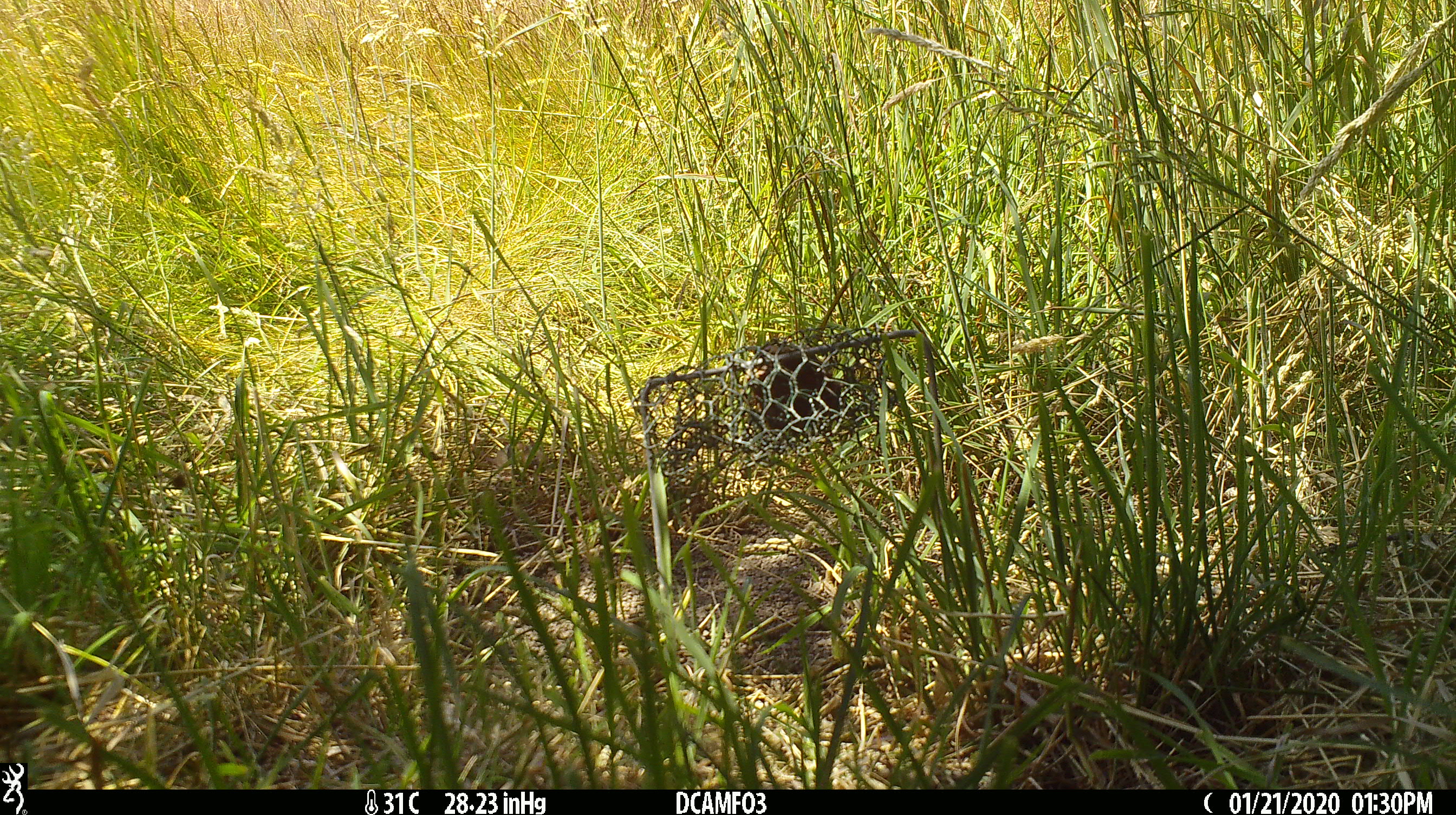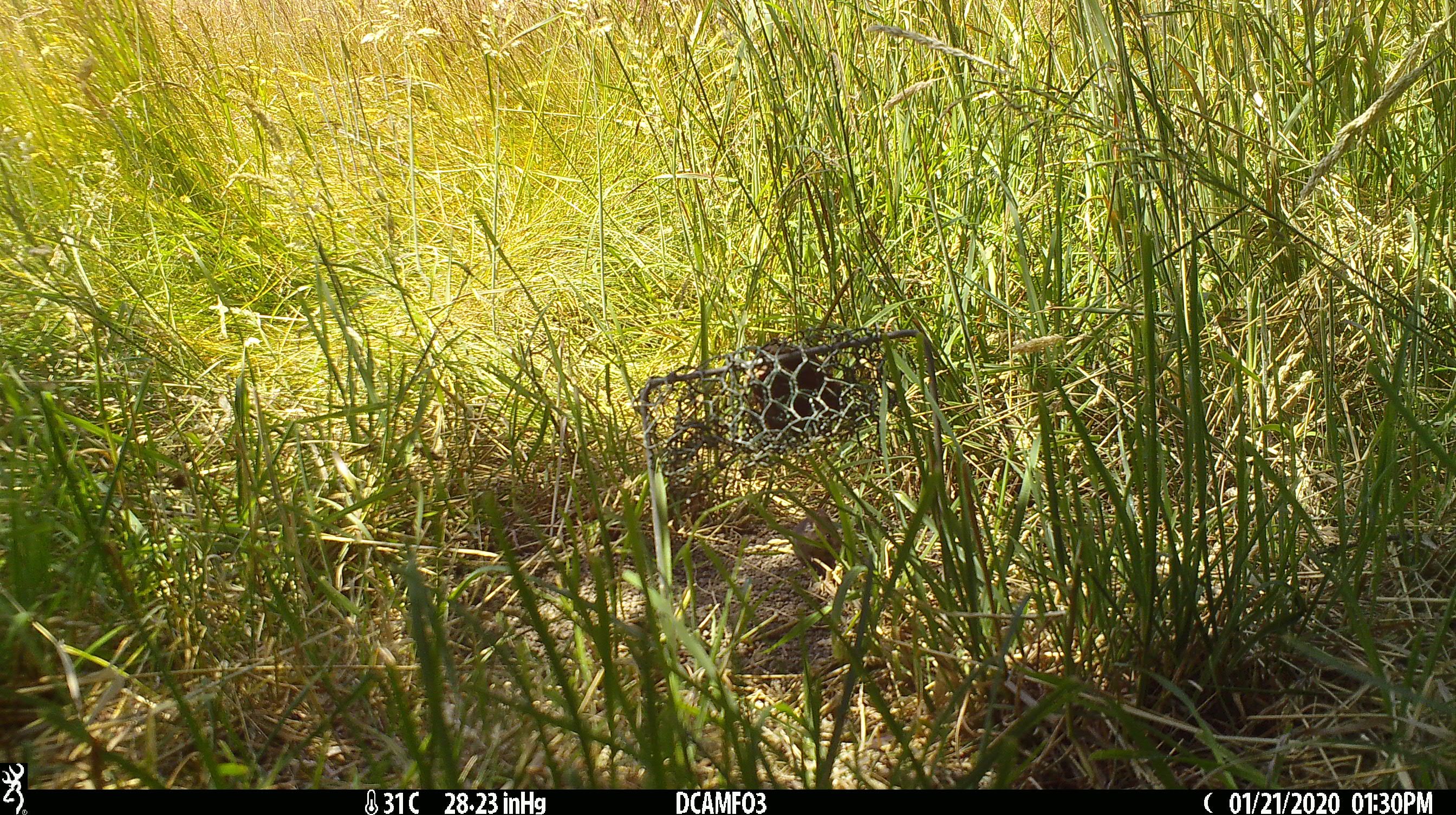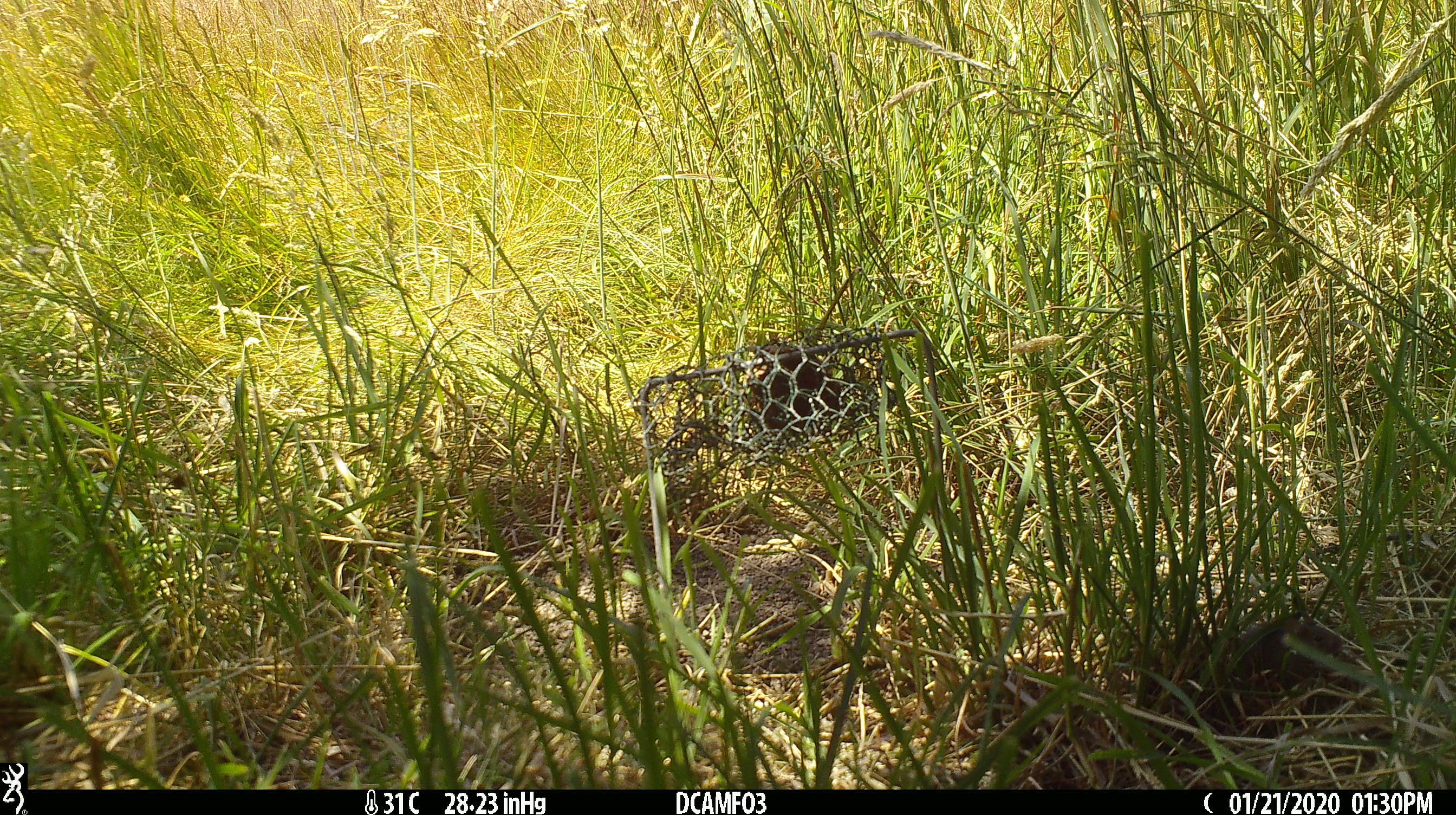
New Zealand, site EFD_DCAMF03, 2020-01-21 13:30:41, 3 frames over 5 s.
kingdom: Animalia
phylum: Chordata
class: Mammalia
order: Rodentia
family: Muridae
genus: Mus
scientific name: Mus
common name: mouse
Mouse (Mus).